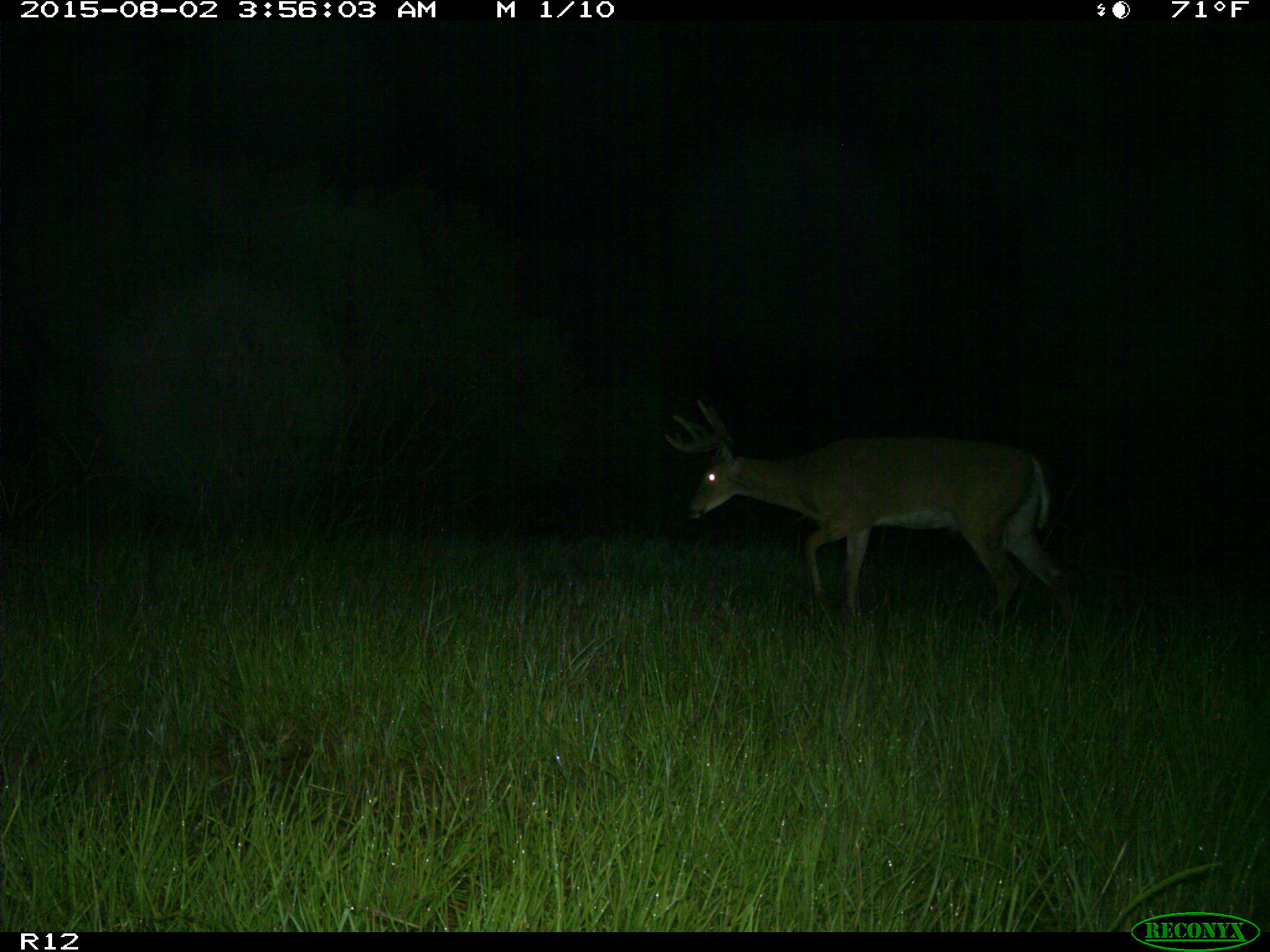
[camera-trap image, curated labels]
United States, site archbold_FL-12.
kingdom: Animalia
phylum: Chordata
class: Mammalia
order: Artiodactyla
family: Cervidae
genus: Odocoileus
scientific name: Odocoileus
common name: deer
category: unidentified deer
Unidentified deer (deer) (Odocoileus).